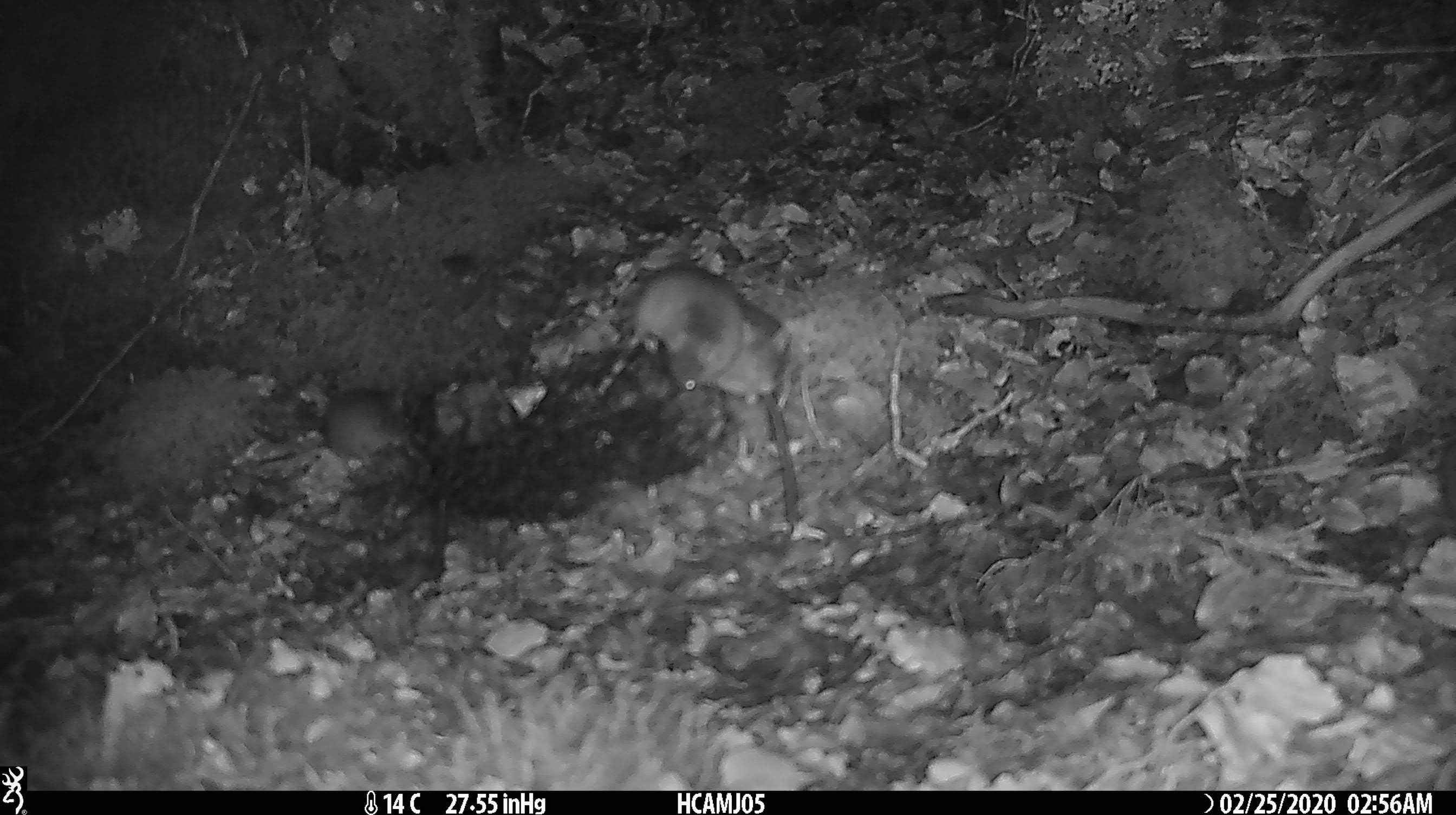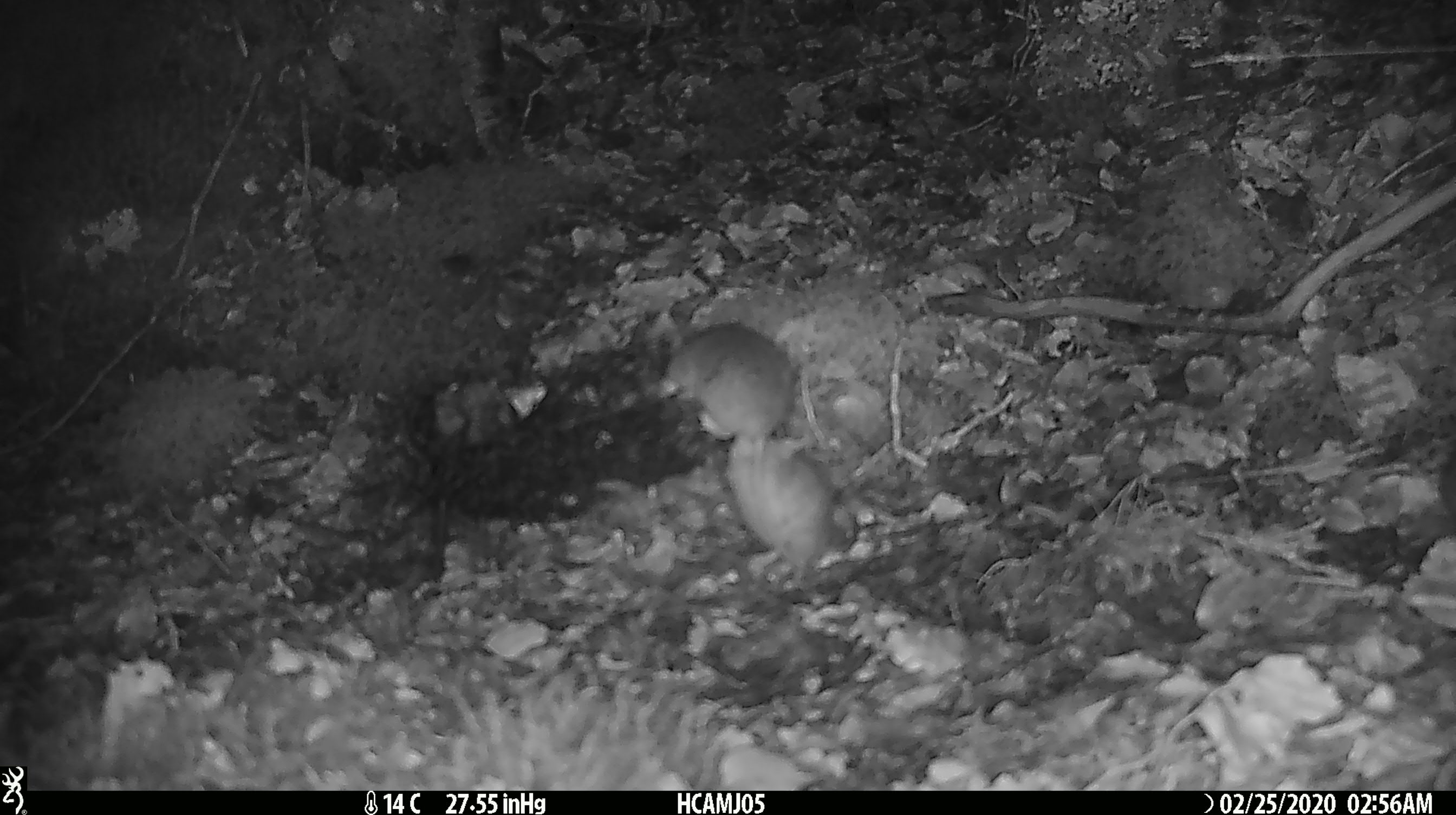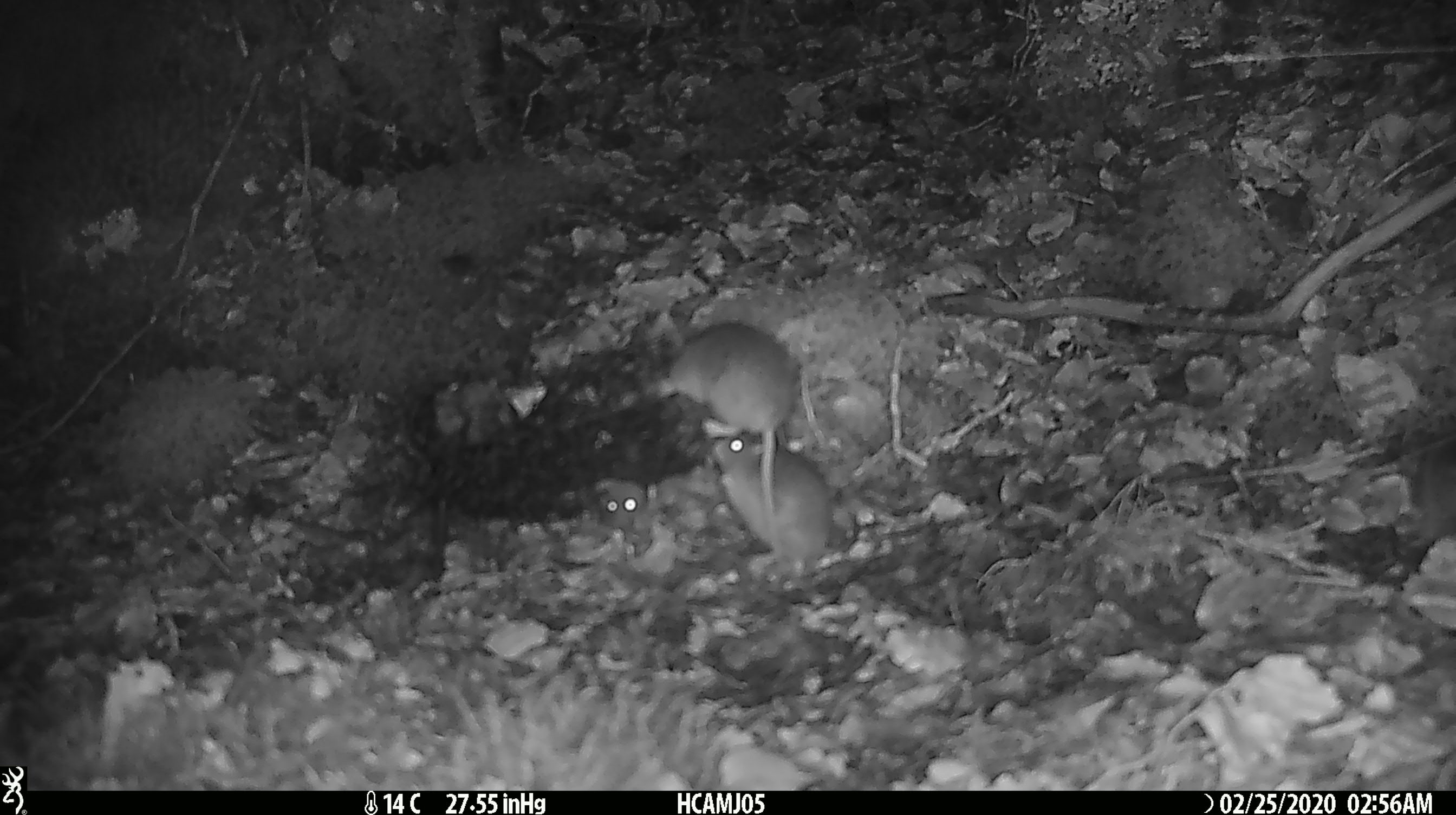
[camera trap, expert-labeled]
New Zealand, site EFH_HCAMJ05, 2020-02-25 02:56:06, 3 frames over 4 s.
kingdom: Animalia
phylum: Chordata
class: Mammalia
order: Rodentia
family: Muridae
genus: Mus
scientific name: Mus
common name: mouse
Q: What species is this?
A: Mouse (Mus).